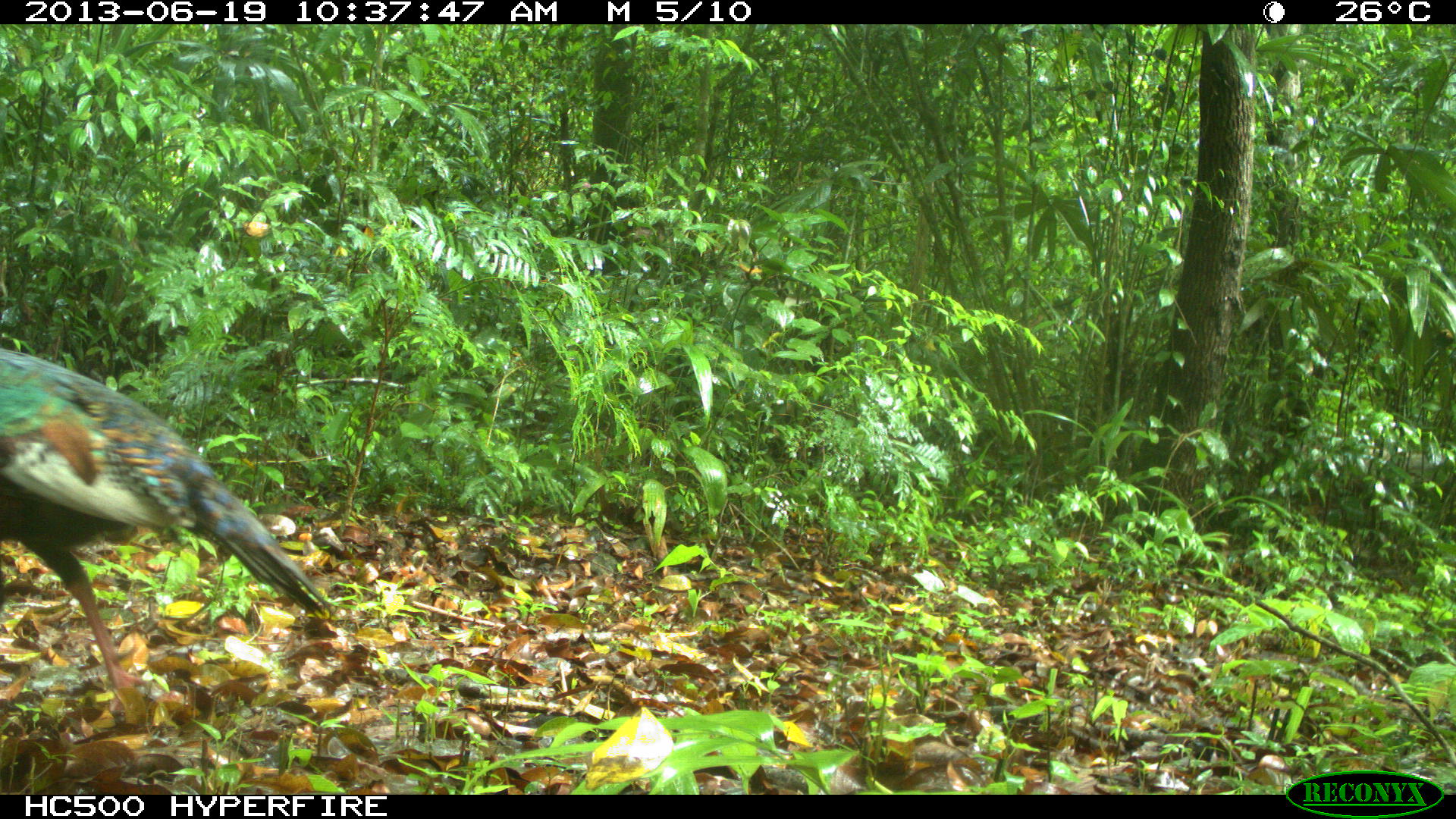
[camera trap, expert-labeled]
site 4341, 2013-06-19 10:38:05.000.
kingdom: Animalia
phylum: Chordata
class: Aves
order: Galliformes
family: Phasianidae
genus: Meleagris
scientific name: Meleagris ocellata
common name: ocellated turkey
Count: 2.